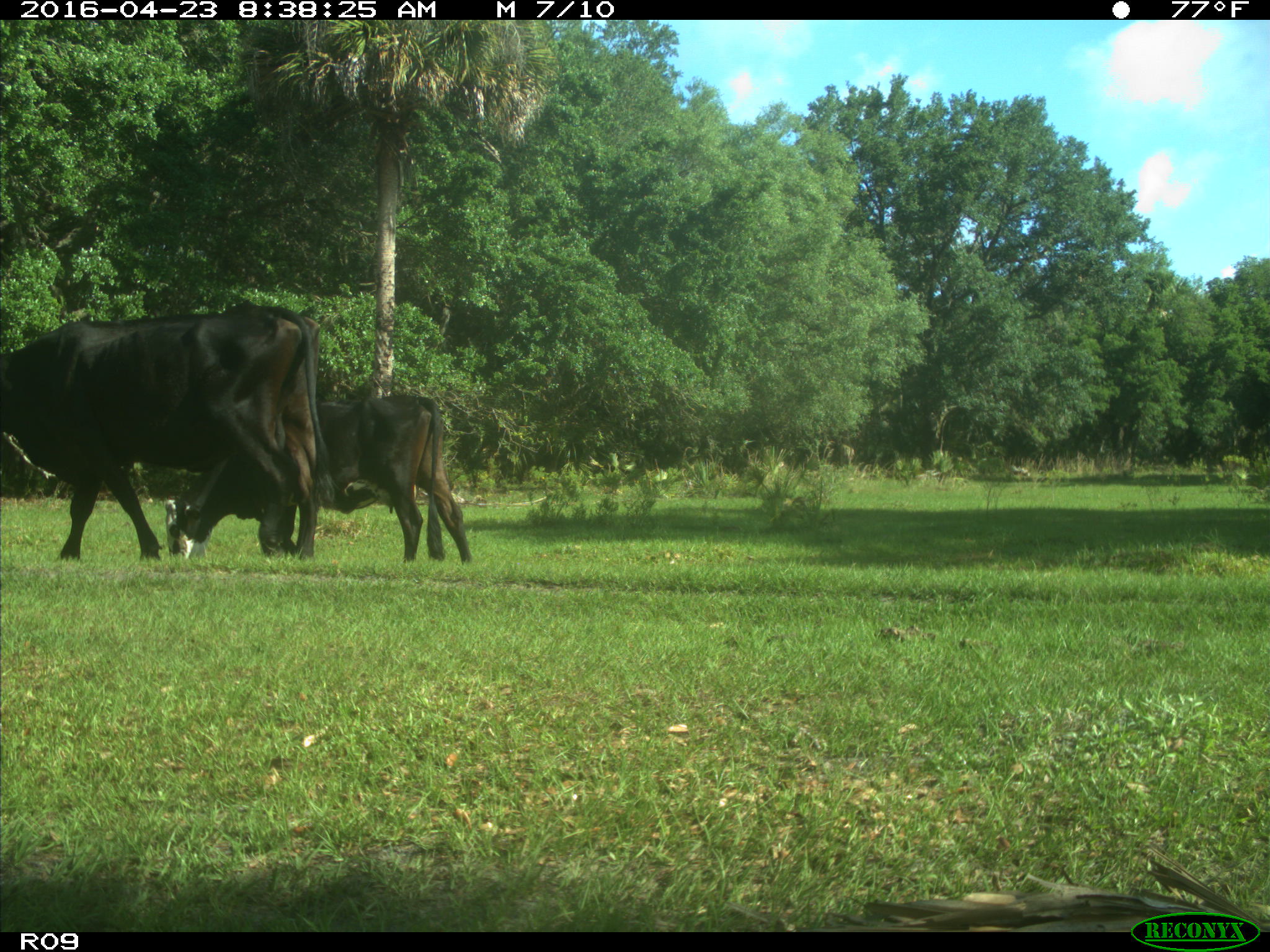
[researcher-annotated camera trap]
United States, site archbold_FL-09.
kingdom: Animalia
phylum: Chordata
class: Mammalia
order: Artiodactyla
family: Bovidae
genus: Bos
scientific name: Bos taurus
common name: domestic cow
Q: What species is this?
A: Bos taurus (domestic cow).